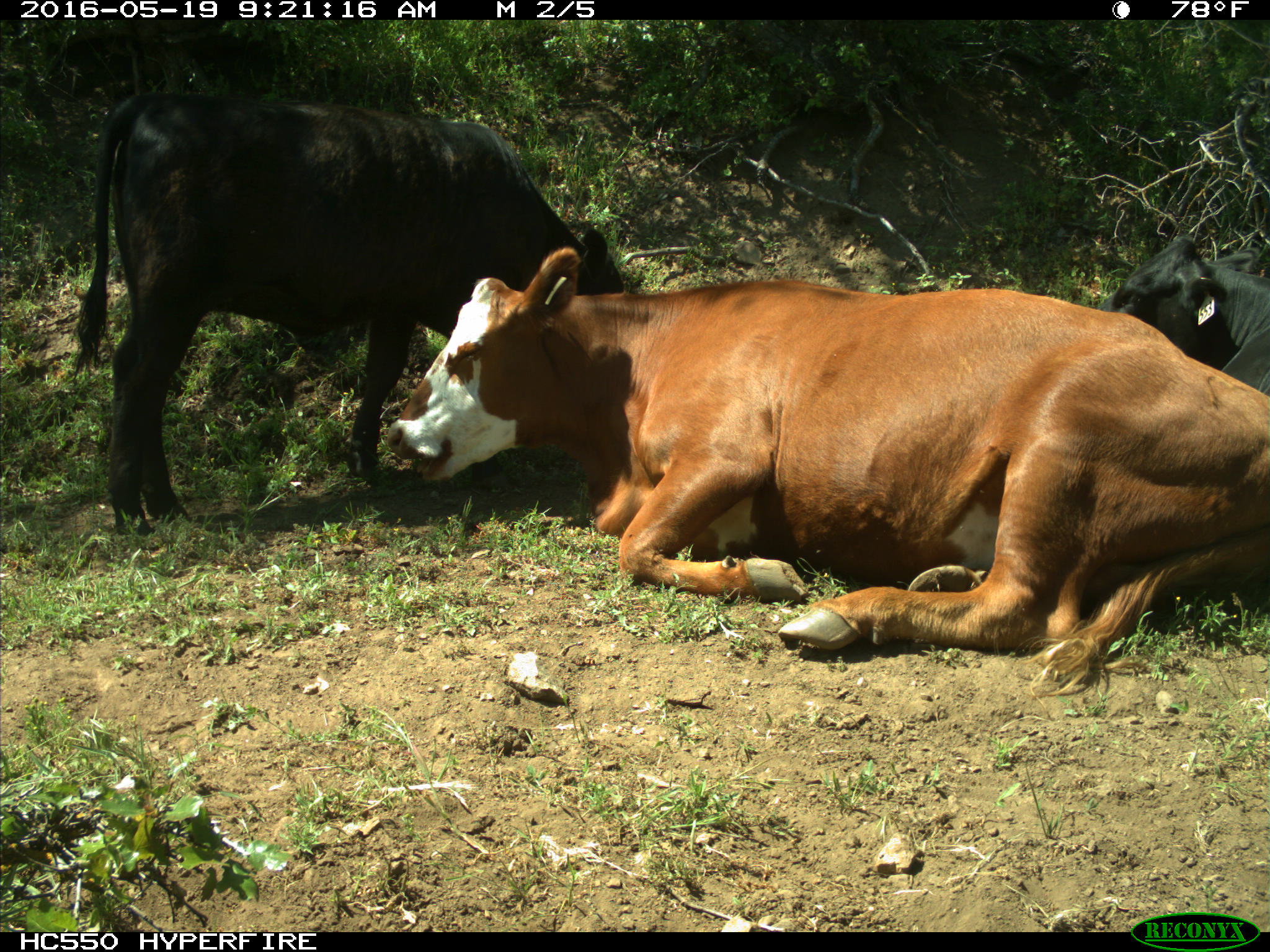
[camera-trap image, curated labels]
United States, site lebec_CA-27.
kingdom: Animalia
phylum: Chordata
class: Mammalia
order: Artiodactyla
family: Bovidae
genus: Bos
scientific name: Bos taurus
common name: domestic cow